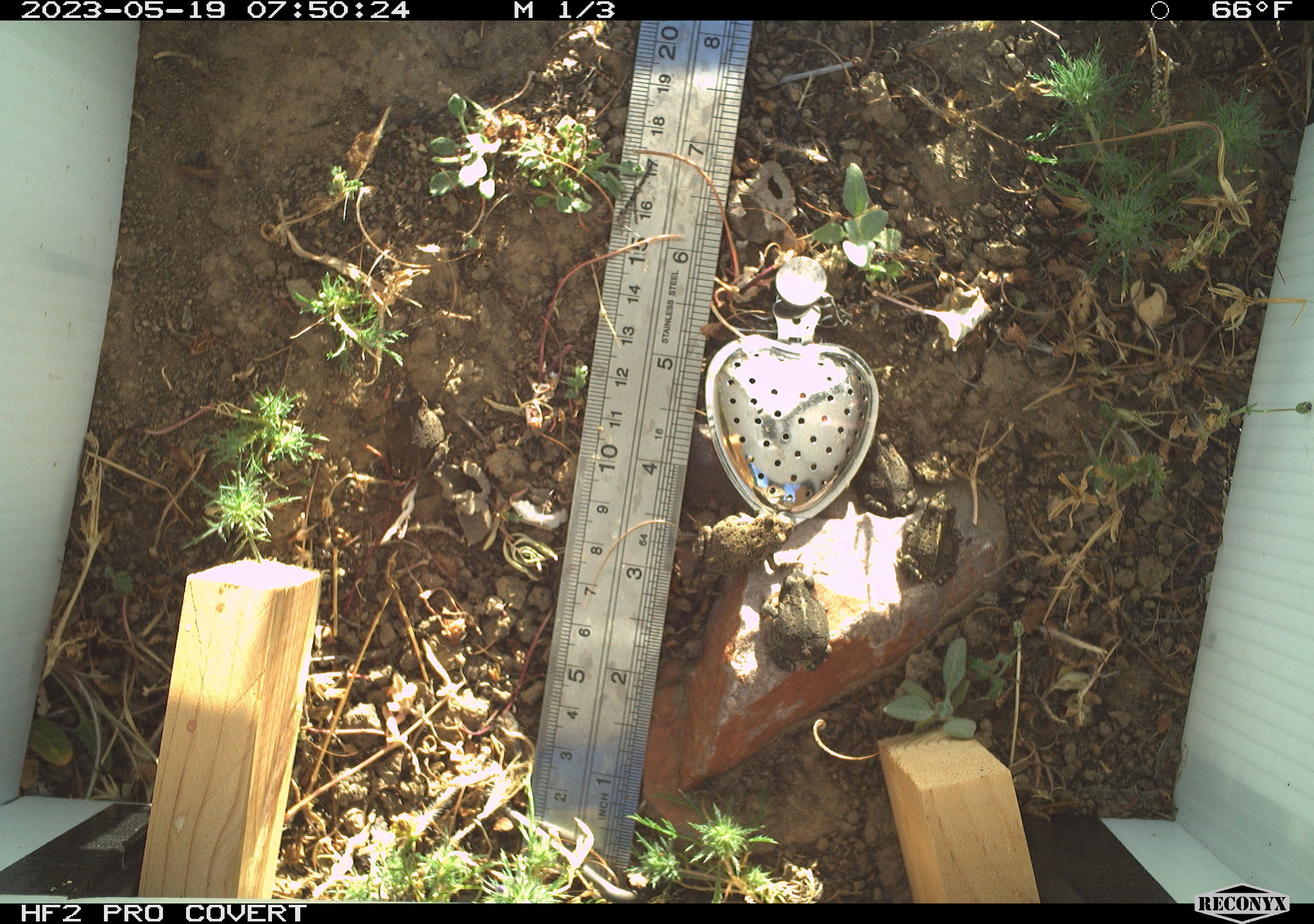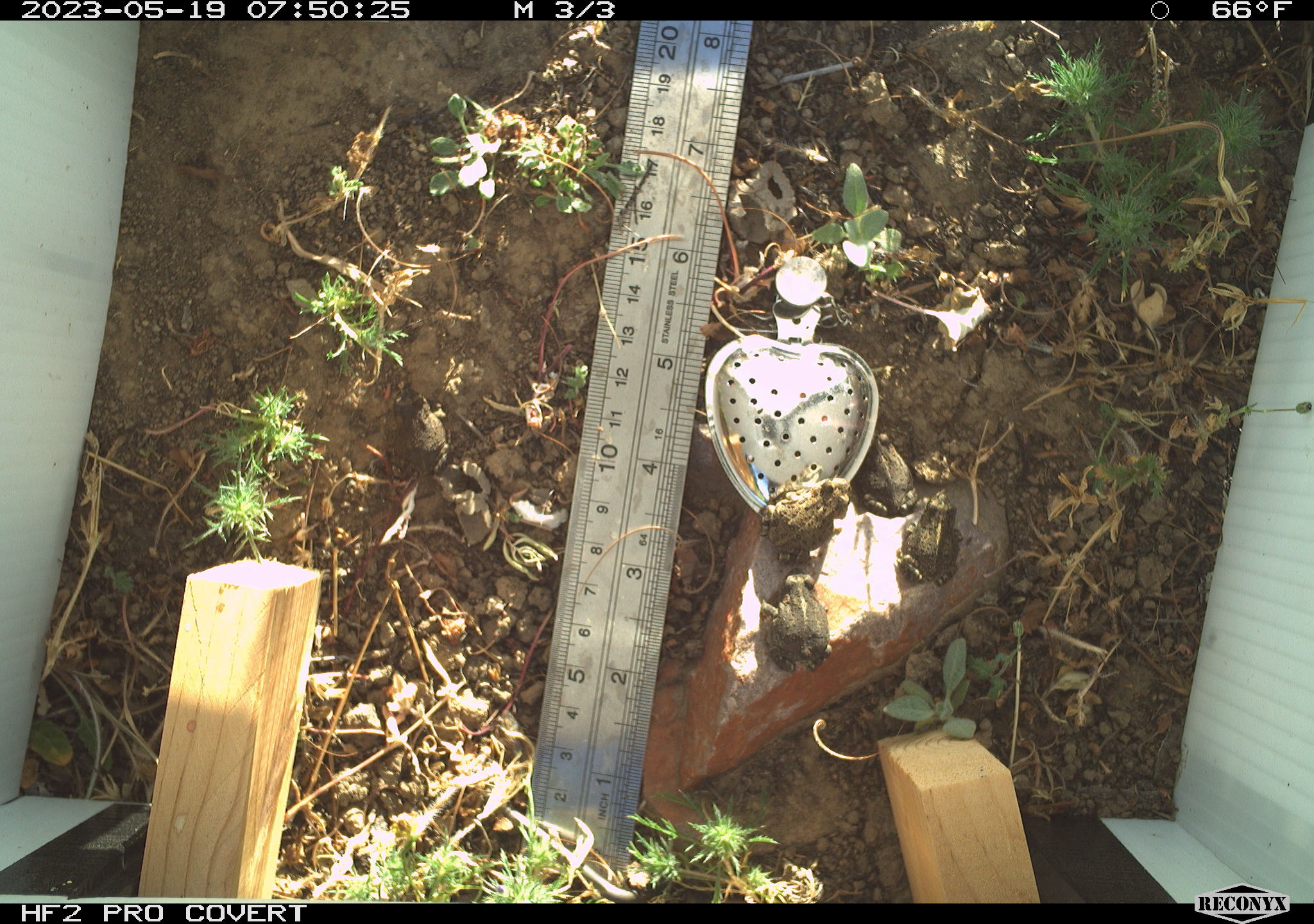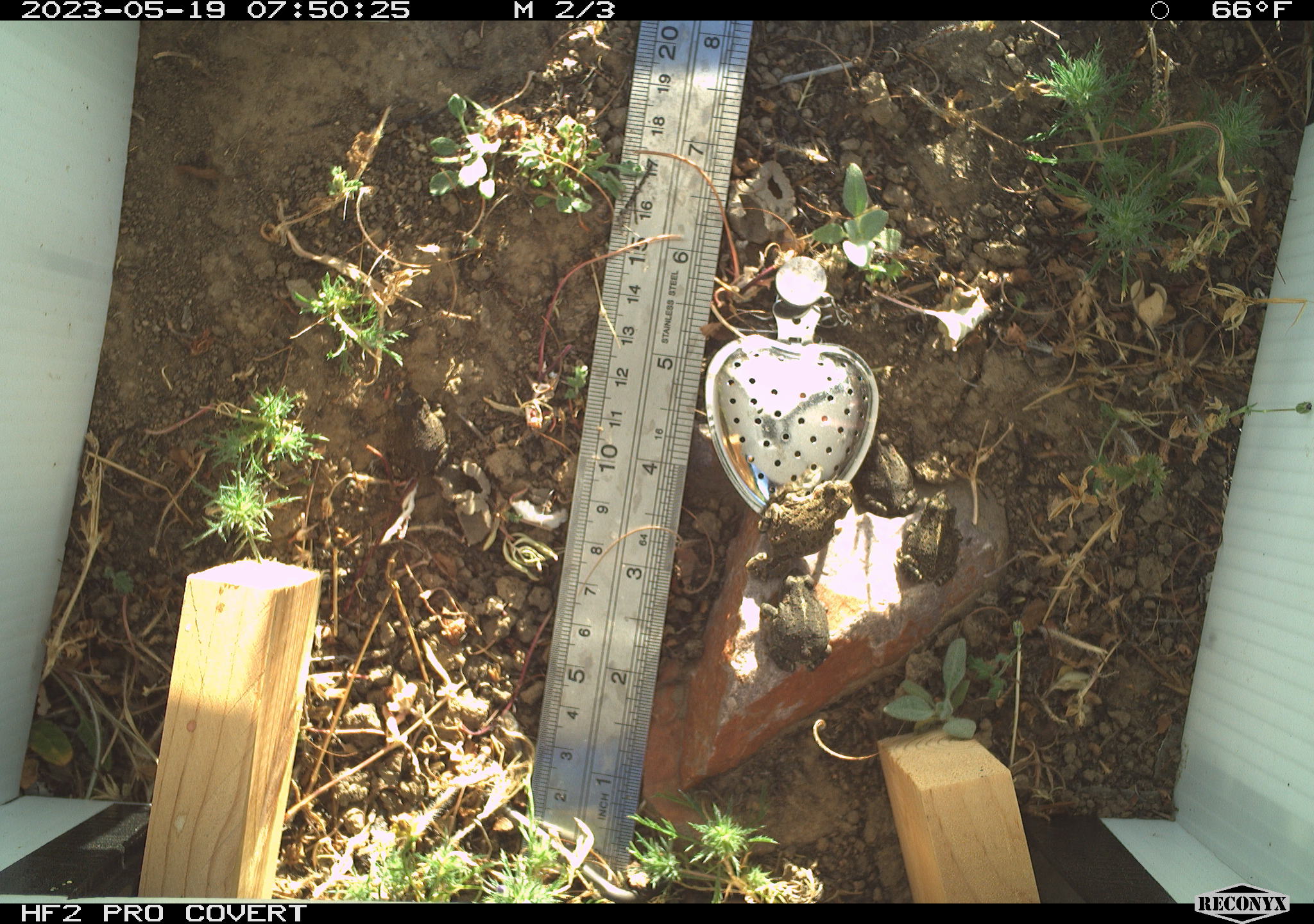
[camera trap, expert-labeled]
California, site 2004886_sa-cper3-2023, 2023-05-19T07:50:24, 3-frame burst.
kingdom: Animalia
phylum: Chordata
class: Amphibia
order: Anura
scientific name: Anura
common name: frogs